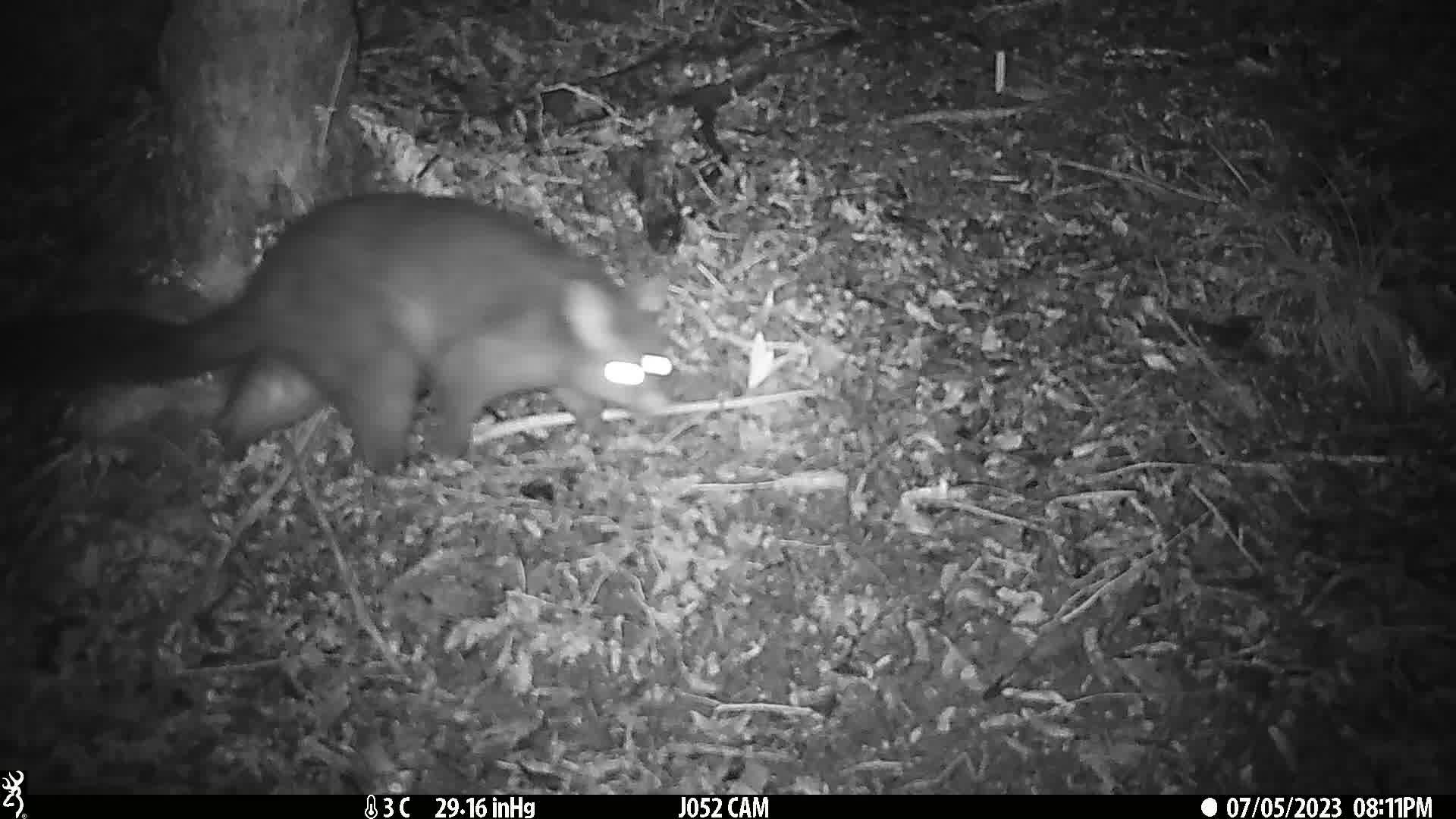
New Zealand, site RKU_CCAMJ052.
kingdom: Animalia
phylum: Chordata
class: Mammalia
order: Diprotodontia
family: Phalangeridae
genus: Trichosurus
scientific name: Trichosurus vulpecula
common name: common brushtail possum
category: possum